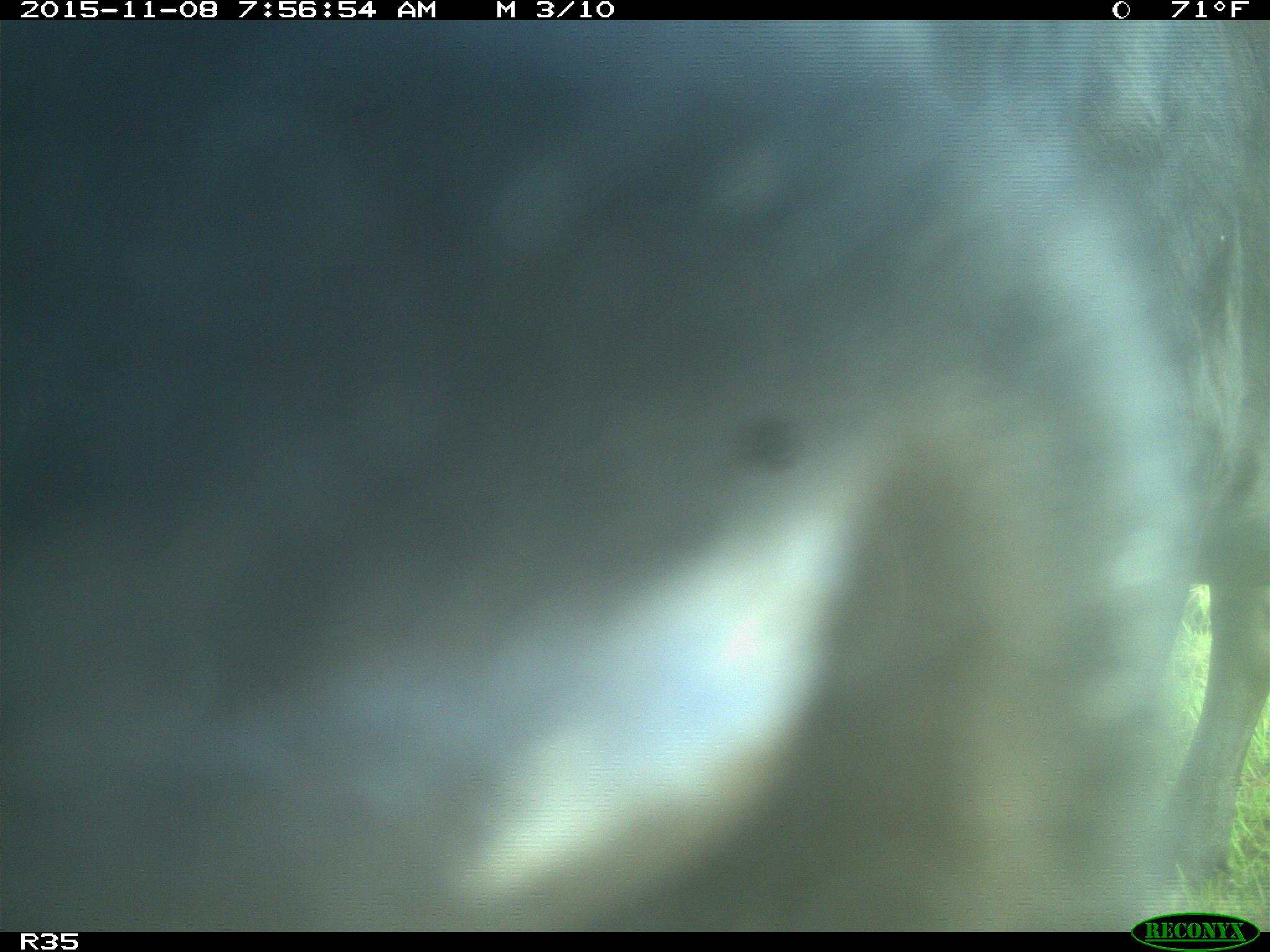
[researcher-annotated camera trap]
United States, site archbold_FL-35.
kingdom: Animalia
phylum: Chordata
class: Mammalia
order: Artiodactyla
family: Bovidae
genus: Bos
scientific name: Bos taurus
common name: domestic cow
Bos taurus (domestic cow).